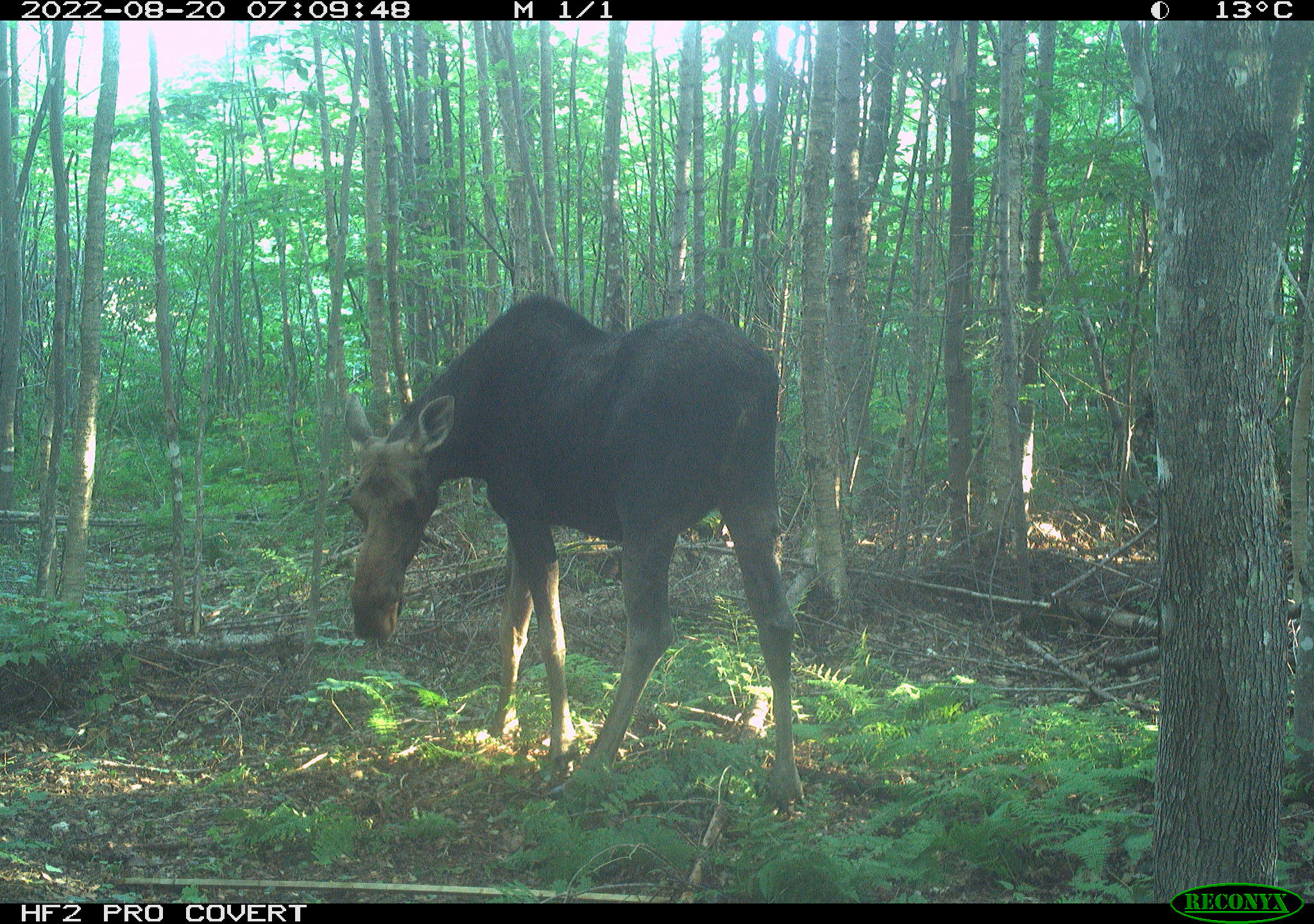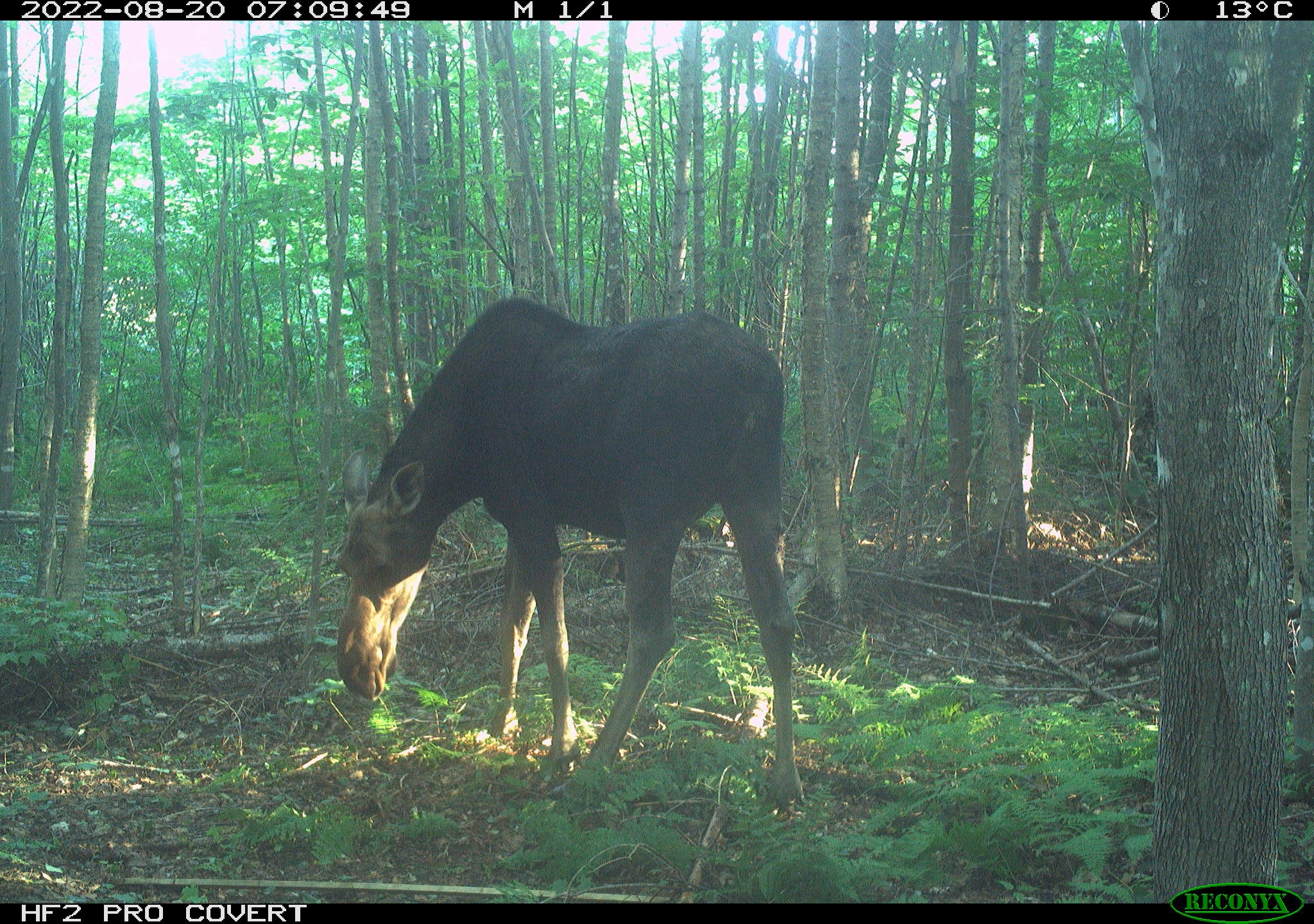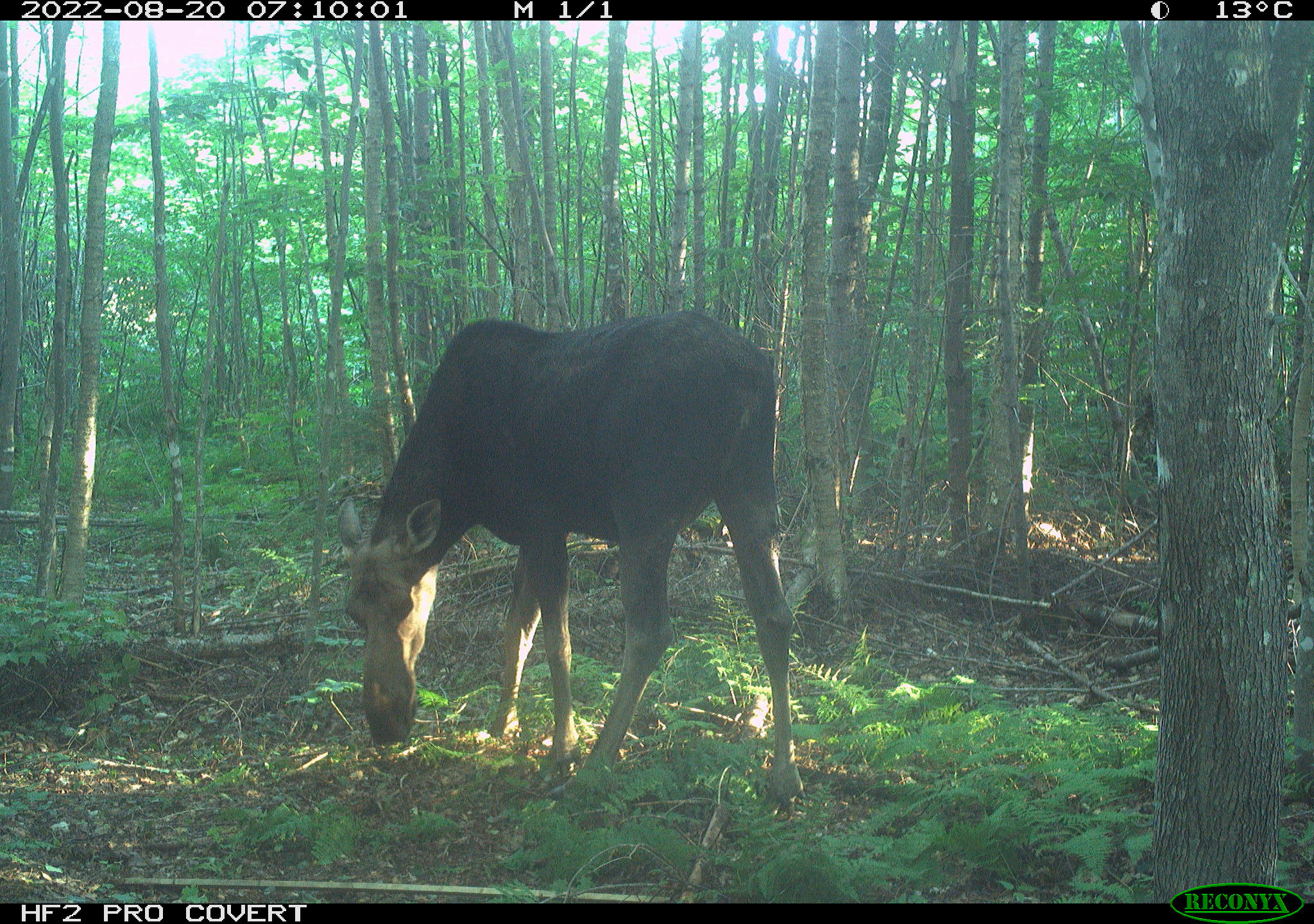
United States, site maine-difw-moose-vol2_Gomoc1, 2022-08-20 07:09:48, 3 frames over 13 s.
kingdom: Animalia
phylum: Chordata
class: Mammalia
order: Artiodactyla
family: Cervidae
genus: Alces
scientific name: Alces alces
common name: moose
Moose (Alces alces).